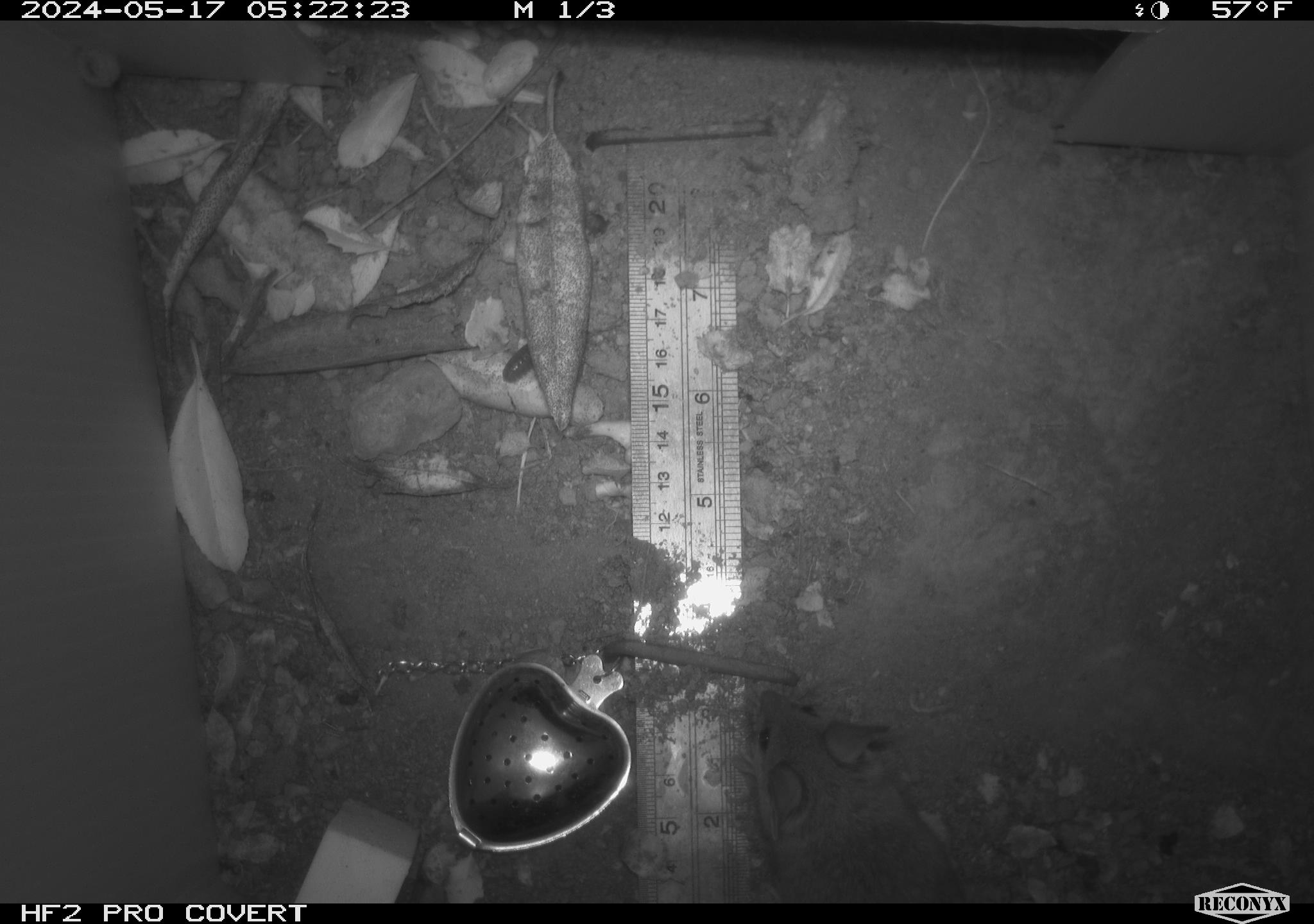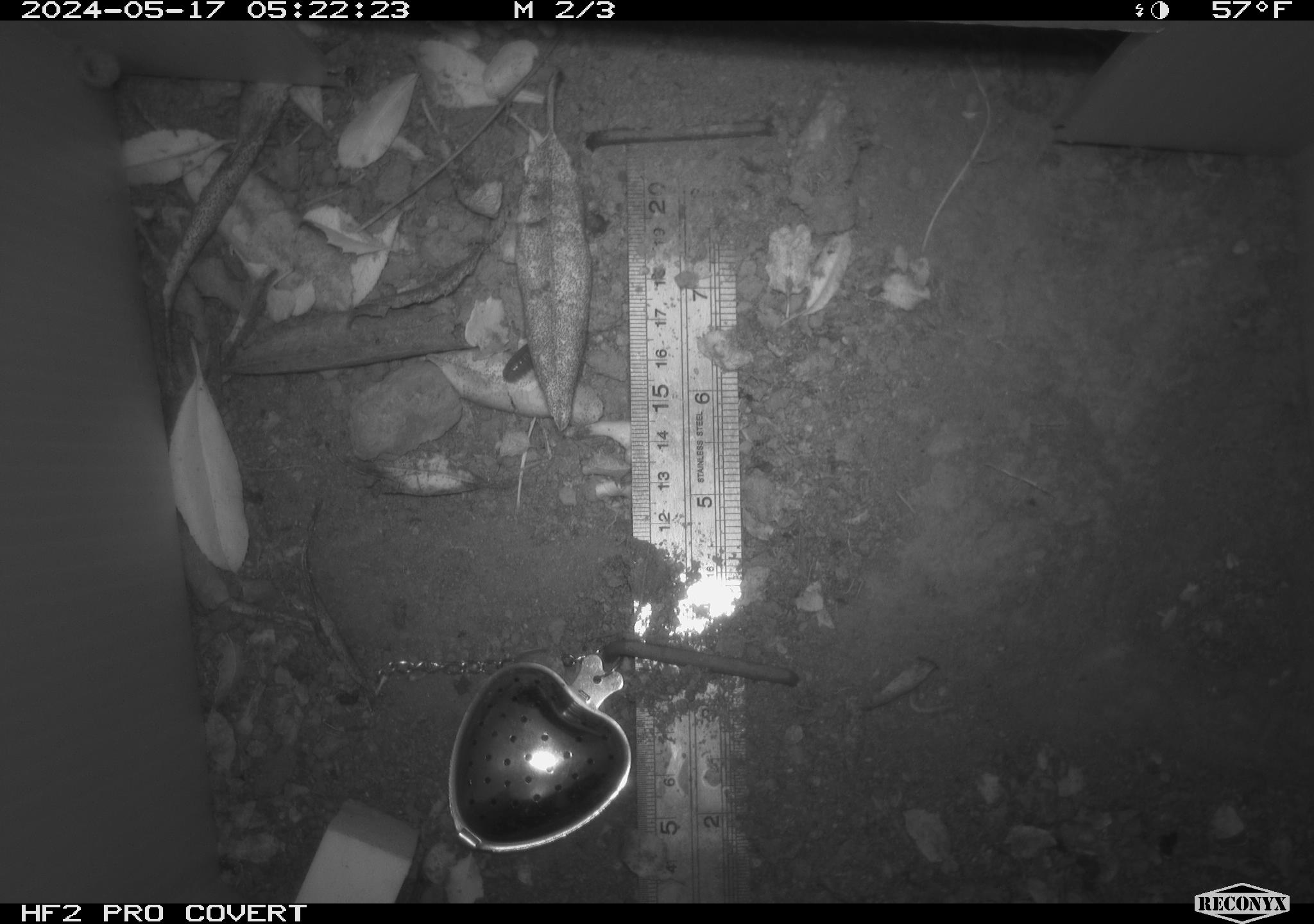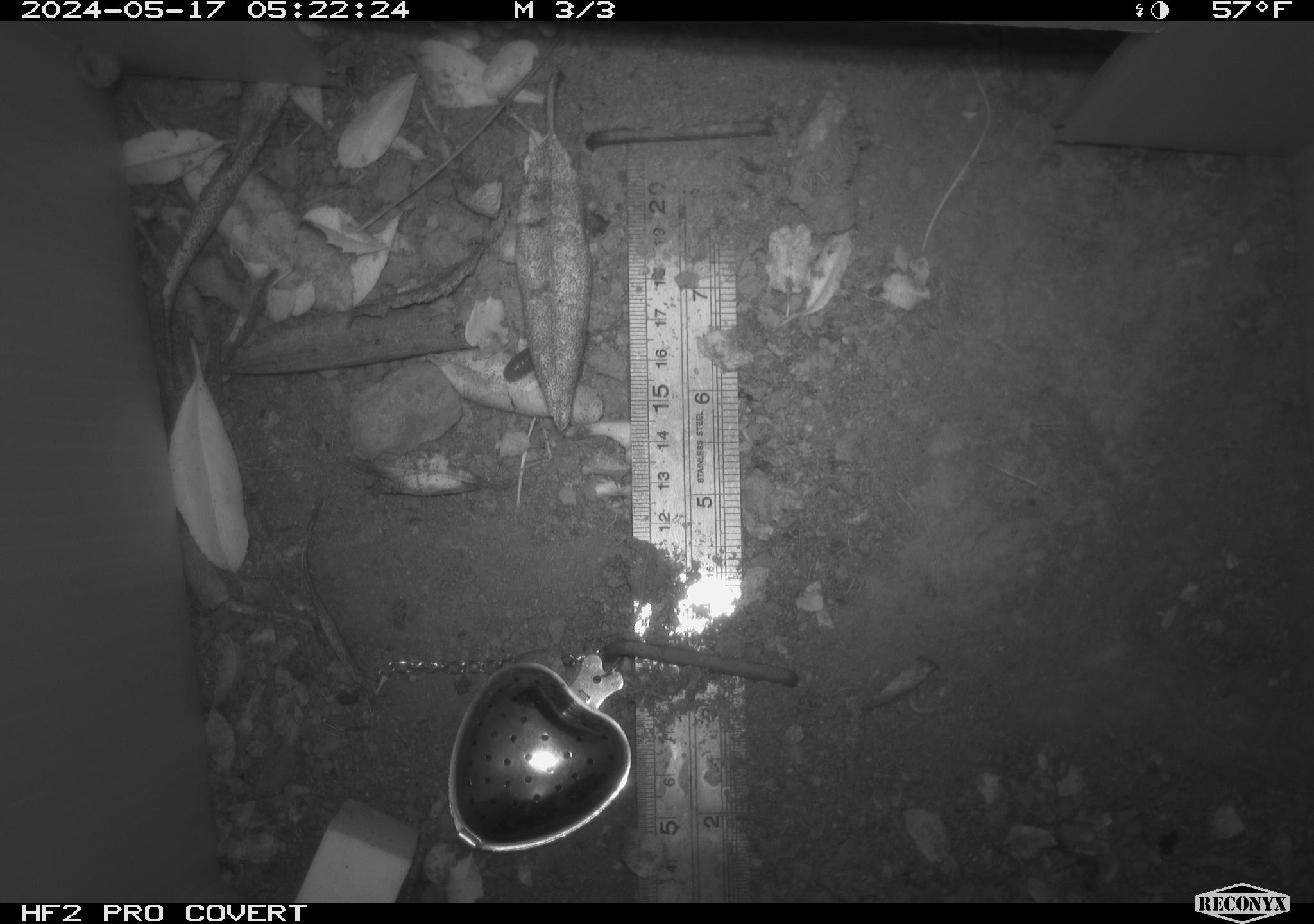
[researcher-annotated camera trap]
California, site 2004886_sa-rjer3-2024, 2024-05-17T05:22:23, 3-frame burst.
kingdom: Animalia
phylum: Chordata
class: Mammalia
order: Rodentia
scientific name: Rodentia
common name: mouse species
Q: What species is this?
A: Mouse species (Rodentia).